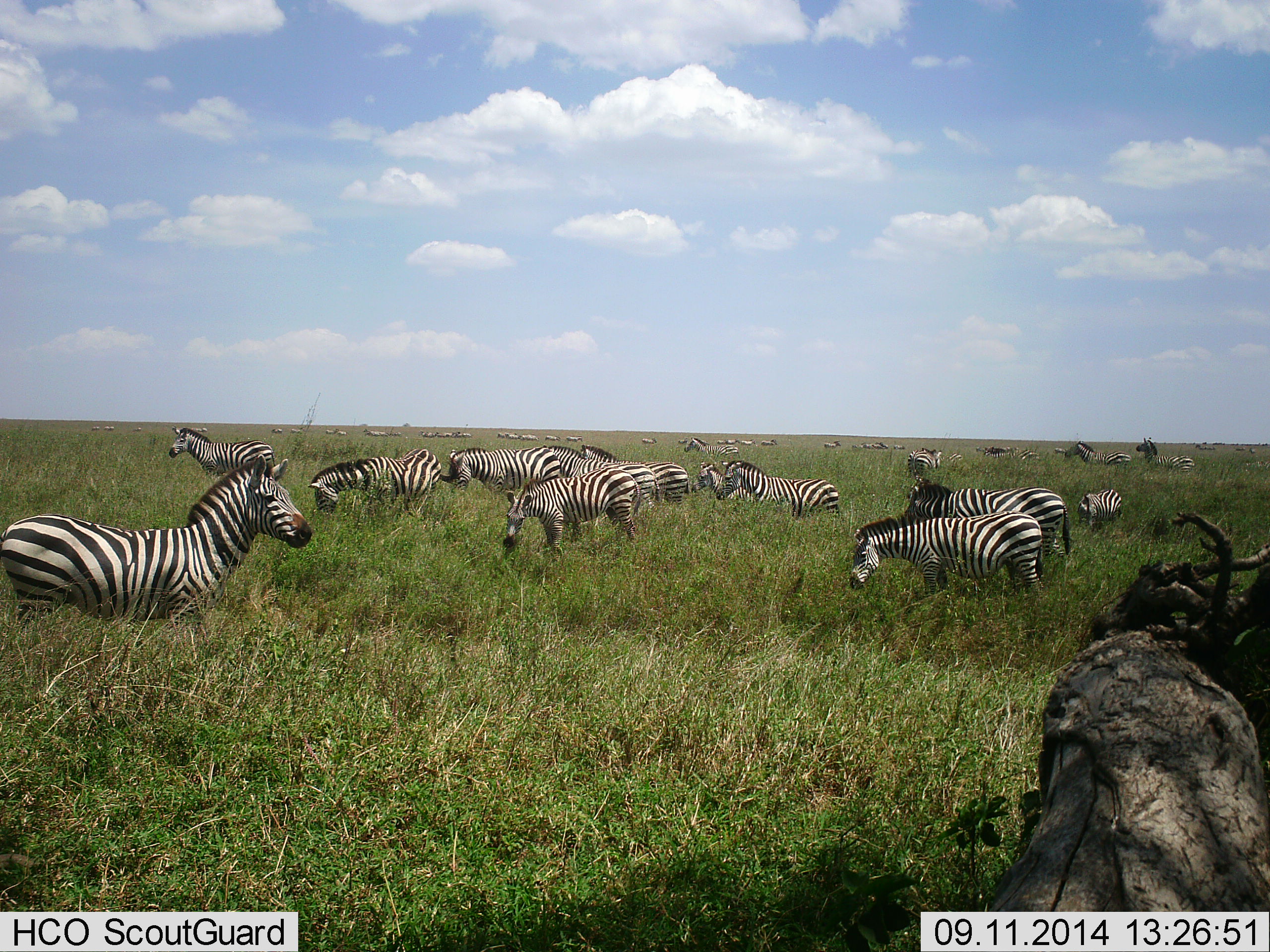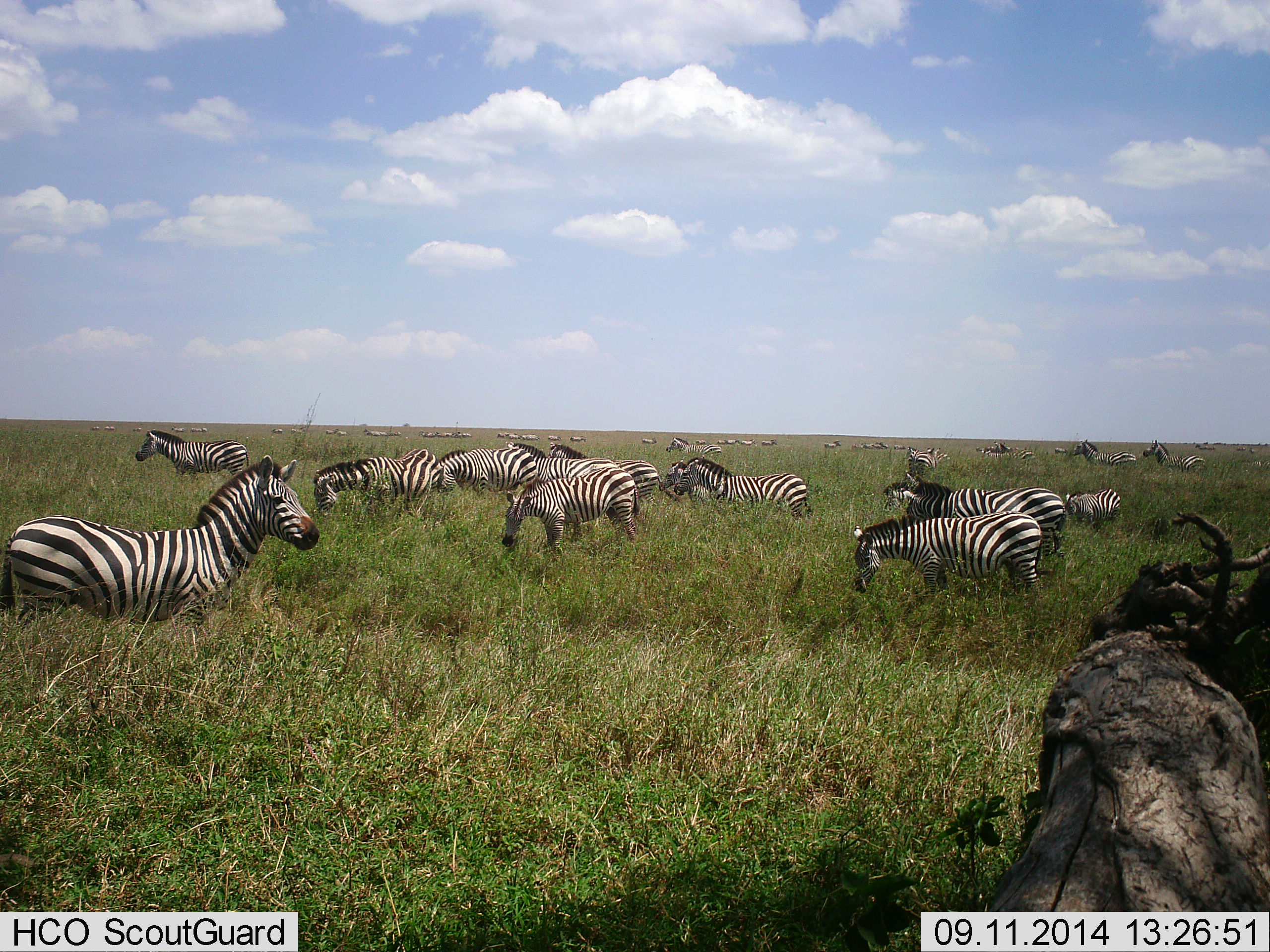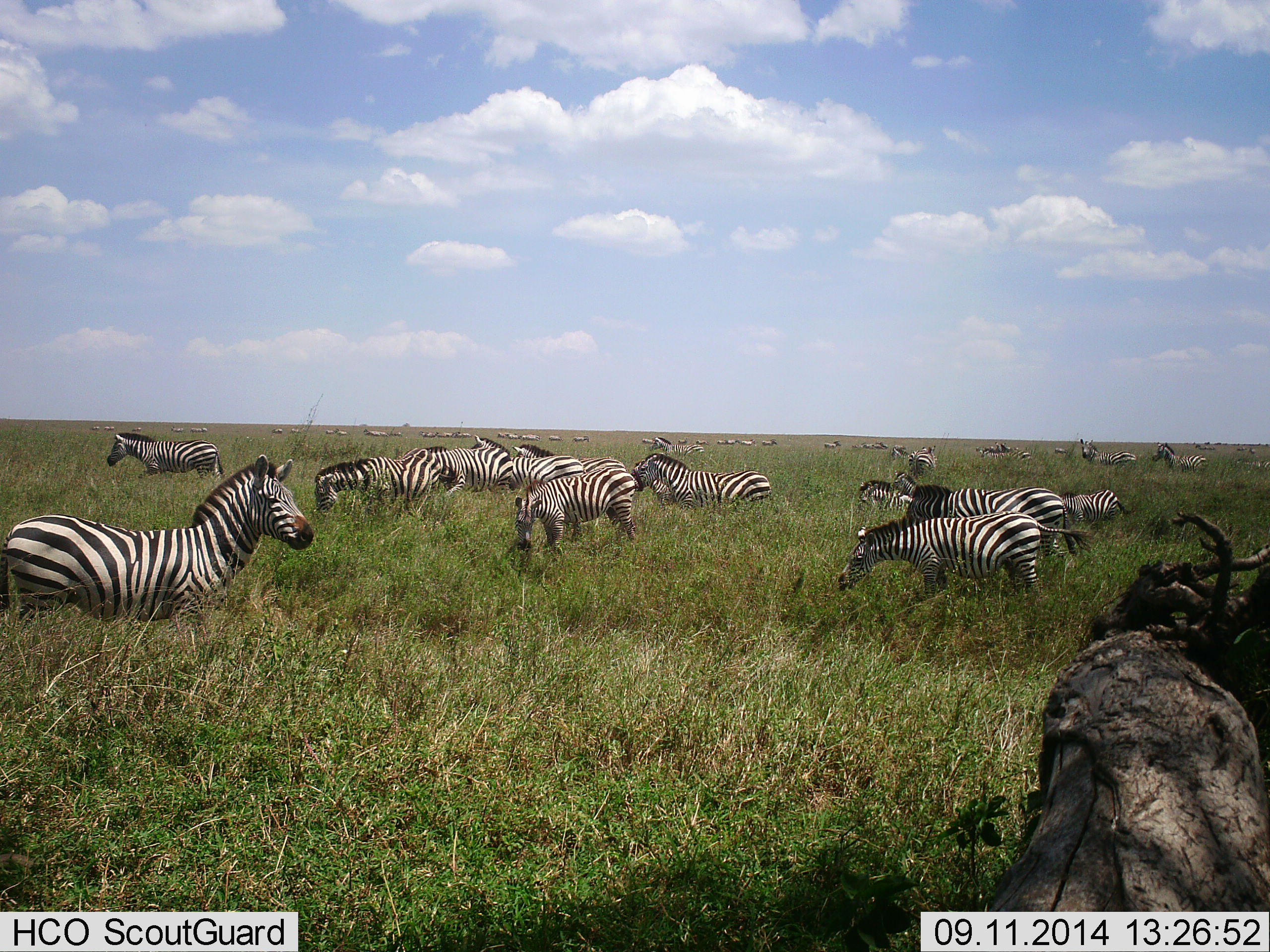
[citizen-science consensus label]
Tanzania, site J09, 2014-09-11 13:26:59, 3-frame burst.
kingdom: Animalia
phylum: Chordata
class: Mammalia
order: Perissodactyla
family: Equidae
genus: Equus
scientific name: Equus quagga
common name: plains zebra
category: zebra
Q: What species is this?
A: Zebra (plains zebra) (Equus quagga).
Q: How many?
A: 11-50.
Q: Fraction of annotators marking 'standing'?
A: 64%.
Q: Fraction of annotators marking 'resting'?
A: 0%.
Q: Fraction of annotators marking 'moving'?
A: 64%.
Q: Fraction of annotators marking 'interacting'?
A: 0%.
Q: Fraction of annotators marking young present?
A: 18%.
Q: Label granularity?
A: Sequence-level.